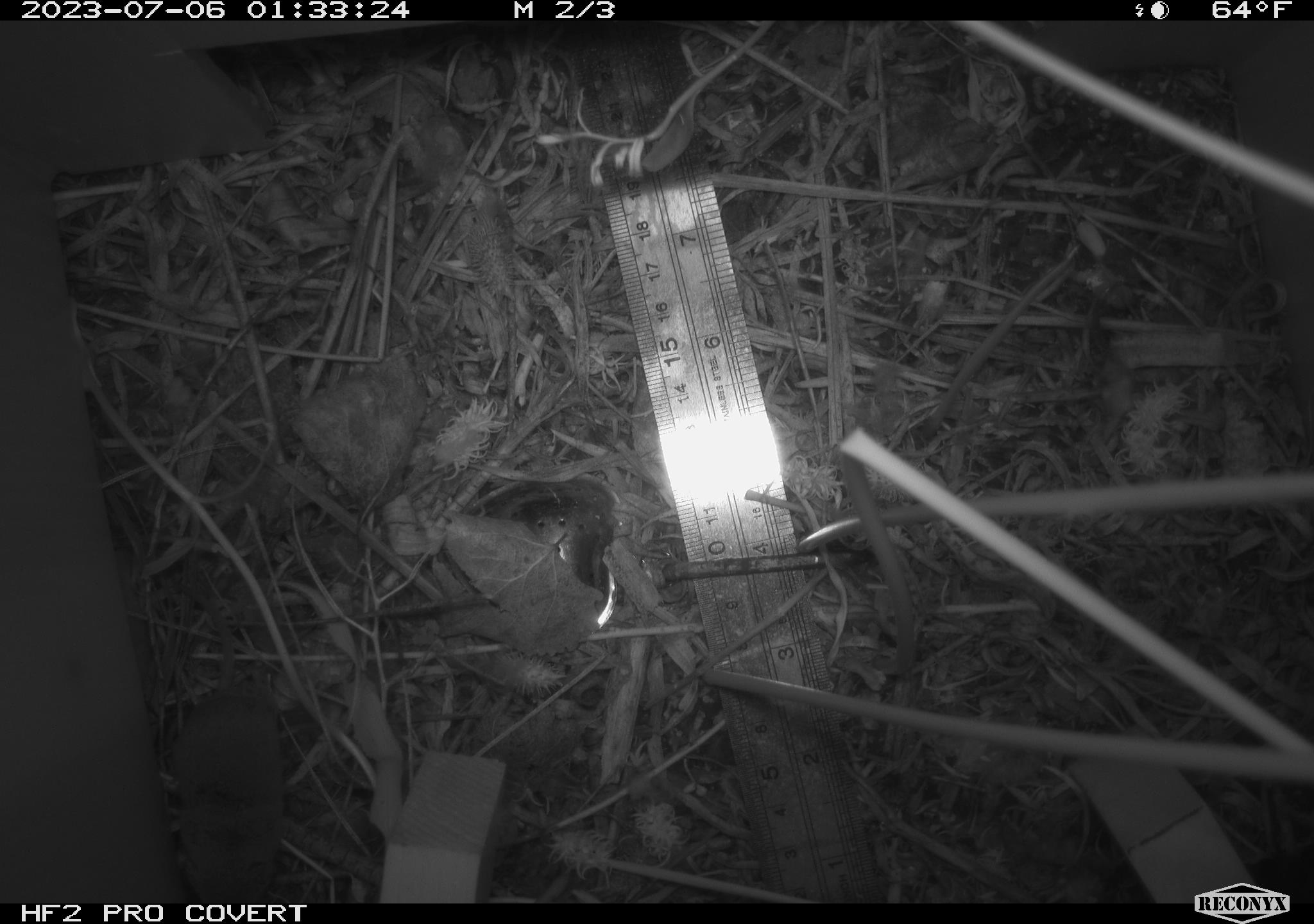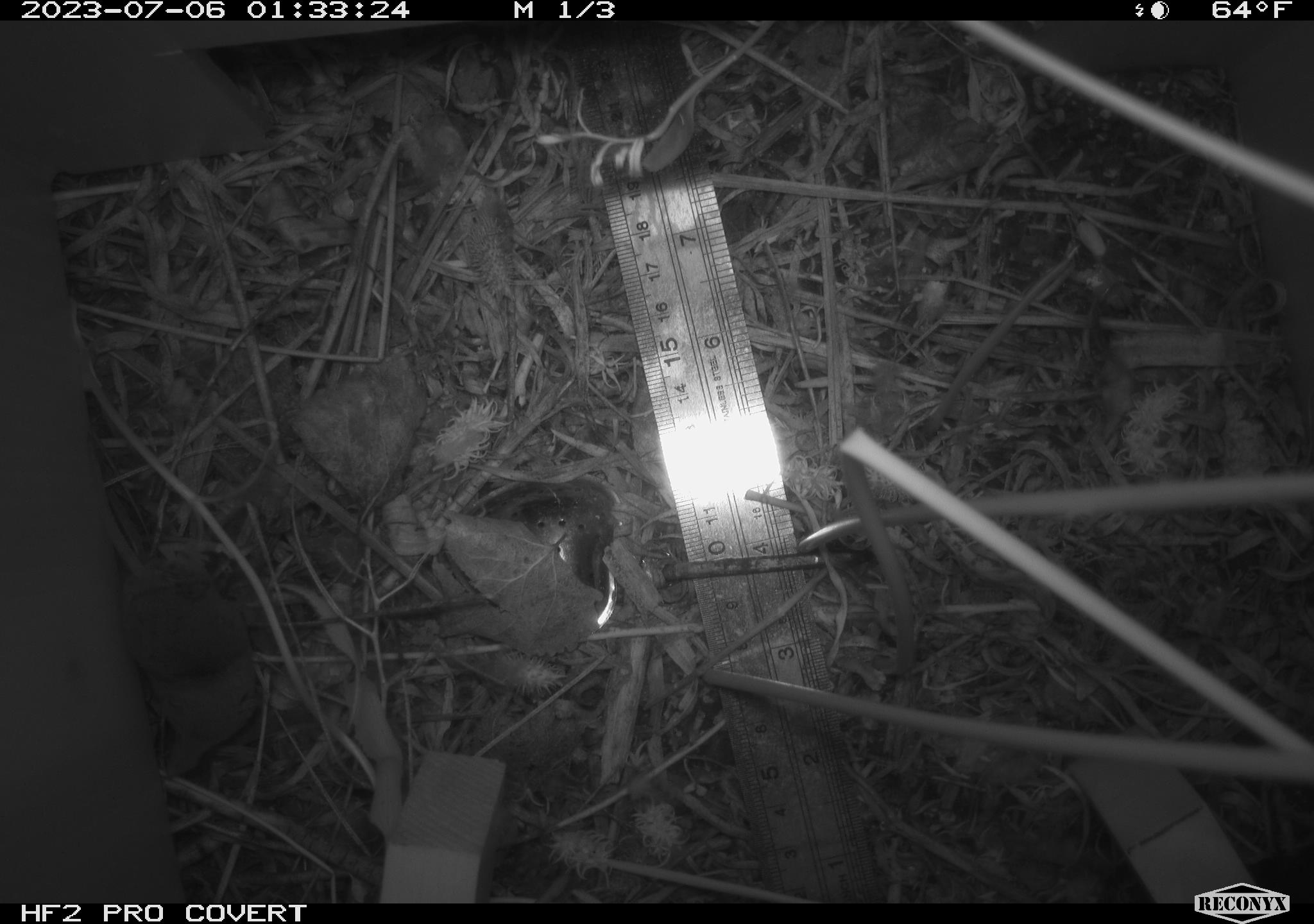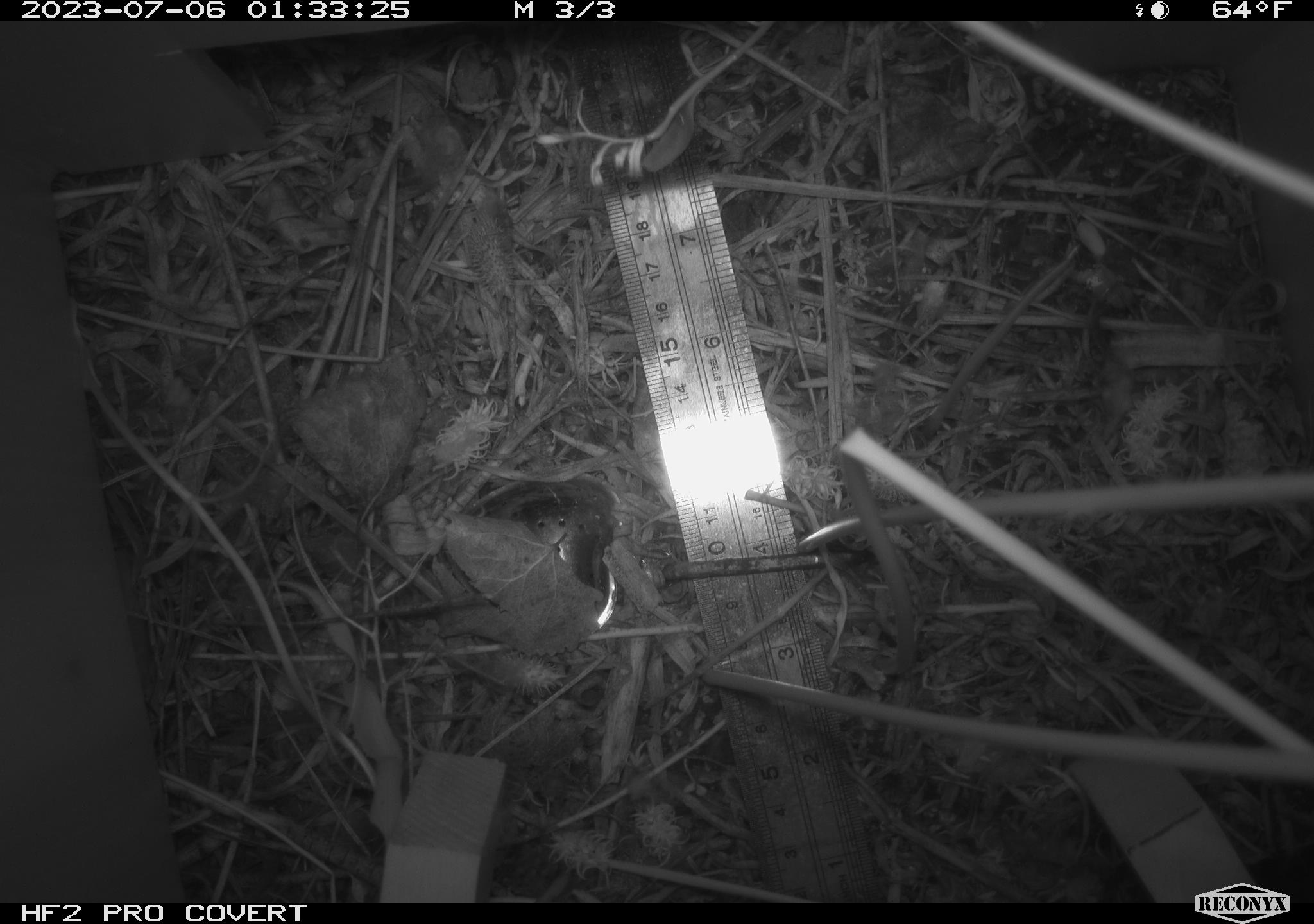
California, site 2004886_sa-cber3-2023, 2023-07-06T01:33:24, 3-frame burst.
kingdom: Animalia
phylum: Chordata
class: Mammalia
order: Eulipotyphla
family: Soricidae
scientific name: Soricidae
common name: shrews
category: soricidae family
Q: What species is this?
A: Soricidae family (shrews) (Soricidae).